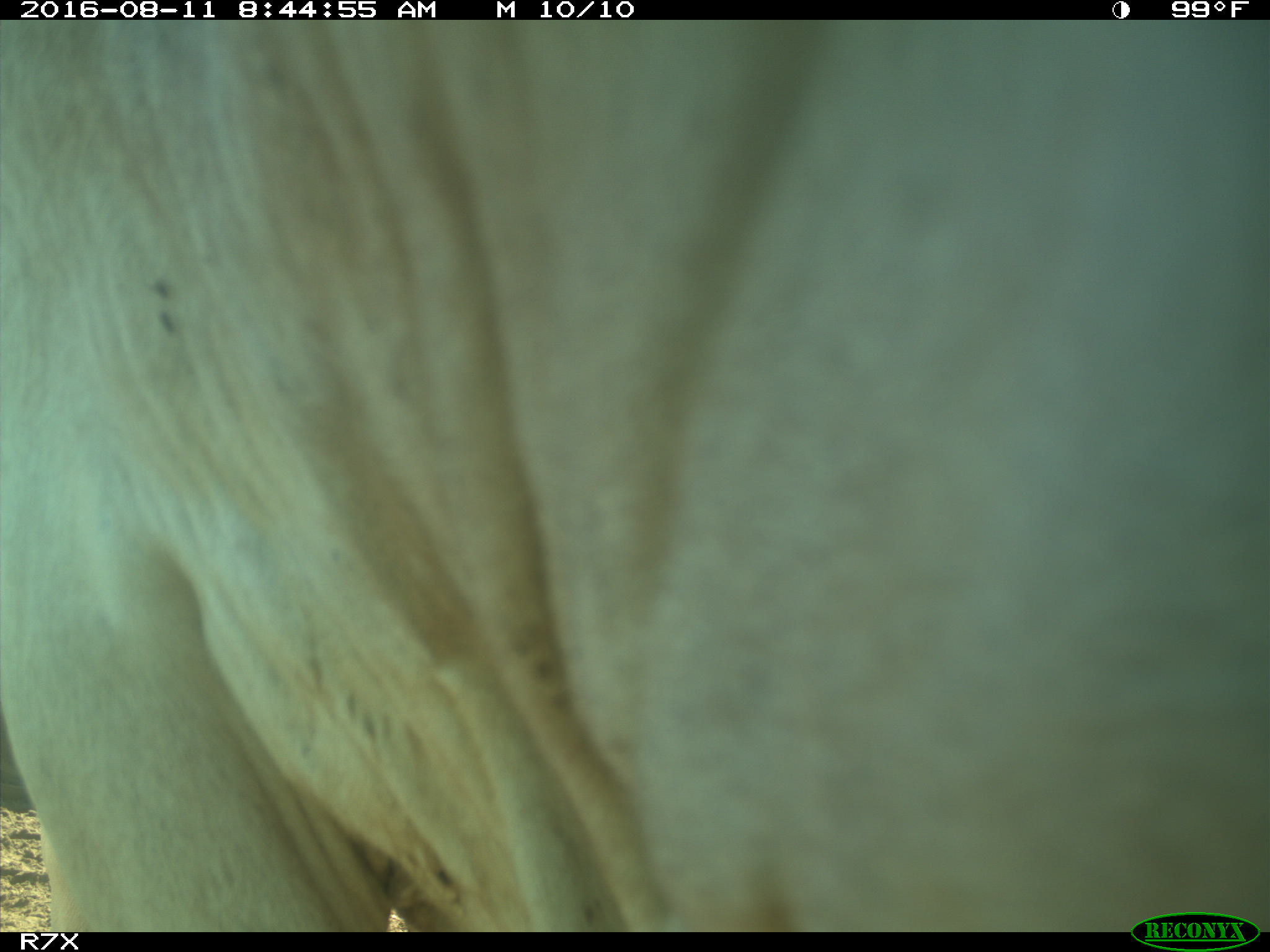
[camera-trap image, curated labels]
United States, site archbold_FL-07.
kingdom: Animalia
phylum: Chordata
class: Mammalia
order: Artiodactyla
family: Bovidae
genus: Bos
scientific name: Bos taurus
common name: domestic cow